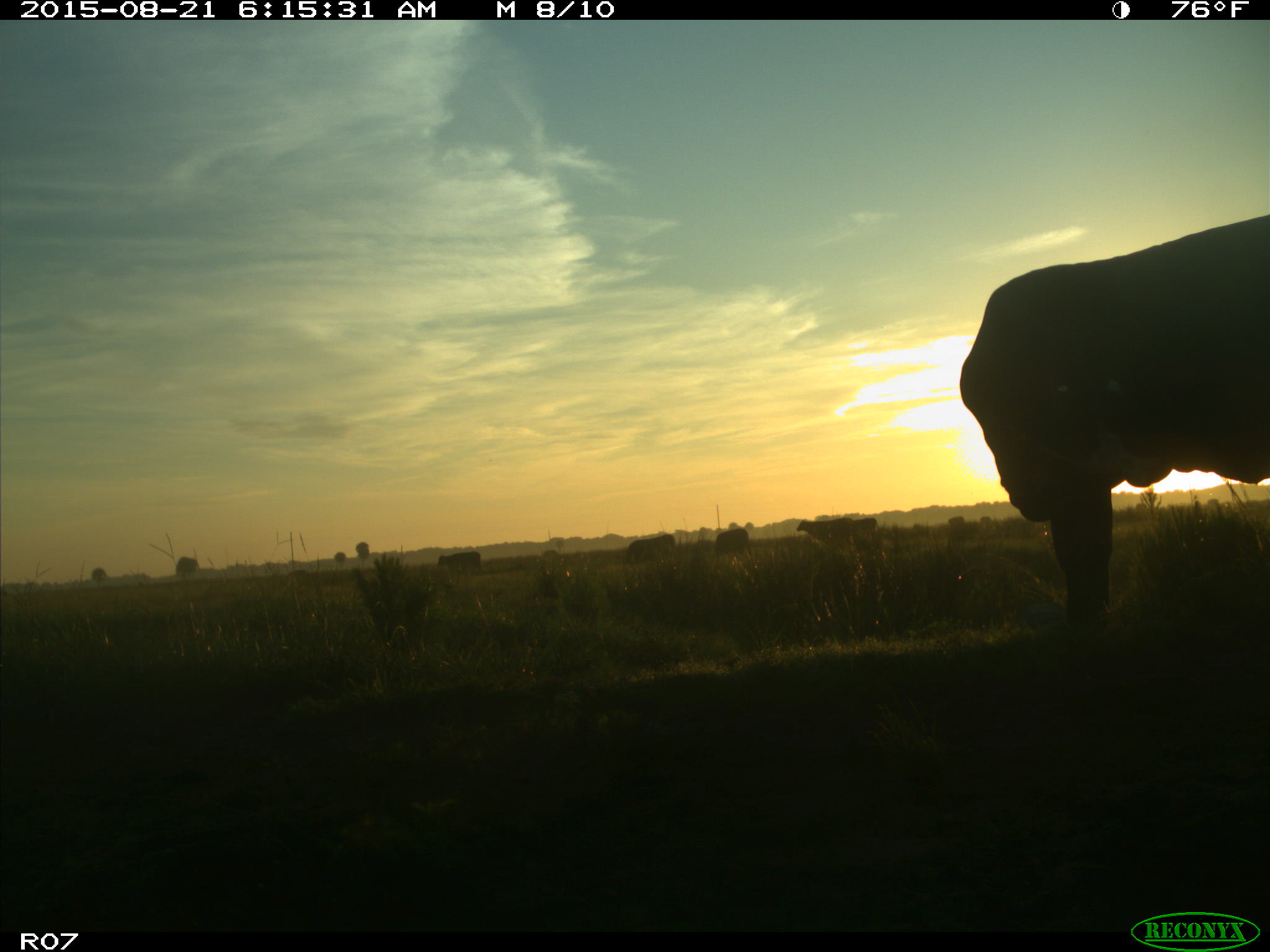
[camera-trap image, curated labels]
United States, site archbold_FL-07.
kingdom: Animalia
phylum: Chordata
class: Mammalia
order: Artiodactyla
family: Bovidae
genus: Bos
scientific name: Bos taurus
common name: domestic cow